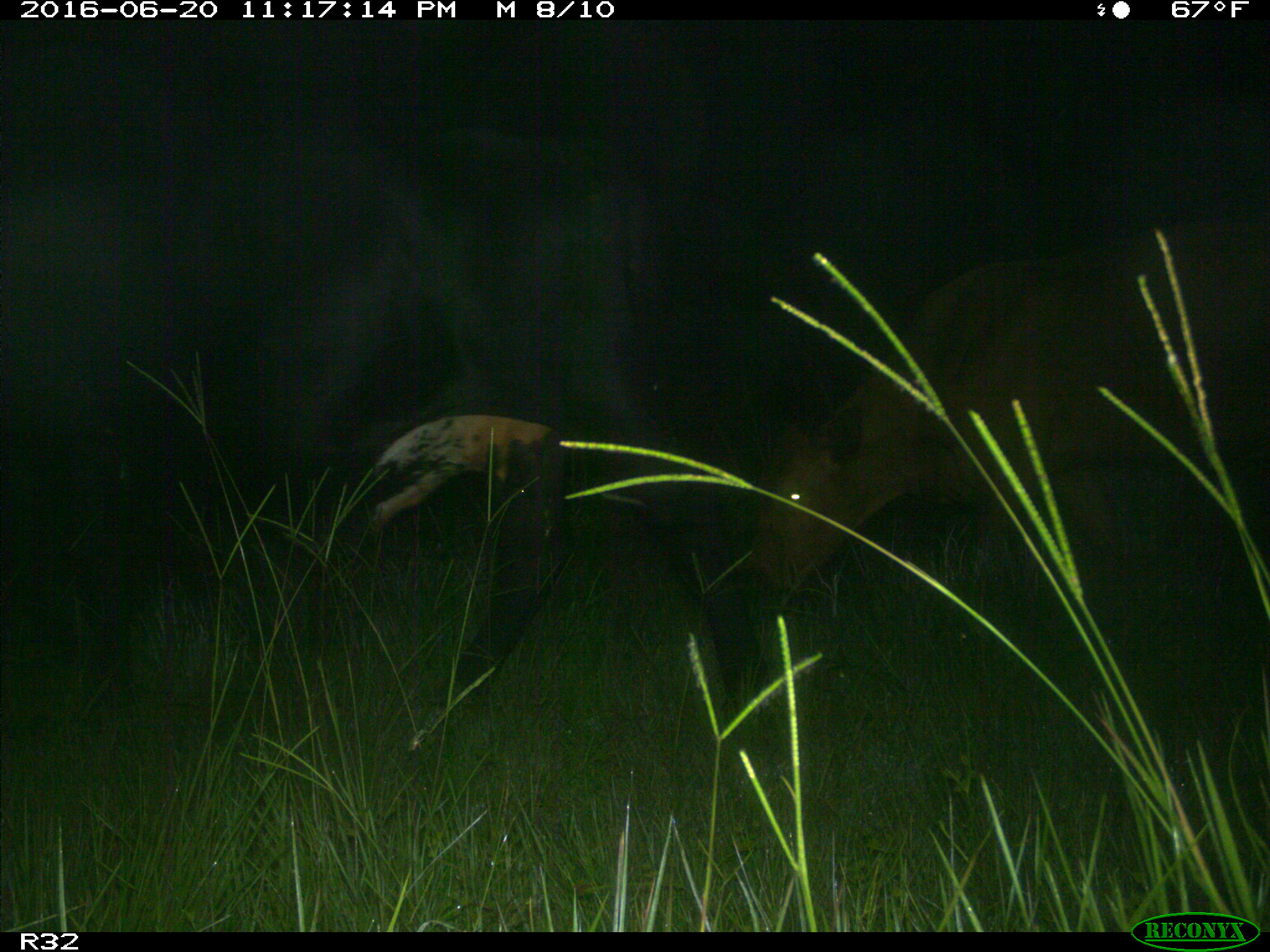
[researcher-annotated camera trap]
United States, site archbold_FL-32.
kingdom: Animalia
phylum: Chordata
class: Mammalia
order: Artiodactyla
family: Bovidae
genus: Bos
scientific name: Bos taurus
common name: domestic cow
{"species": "Bos taurus (domestic cow)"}